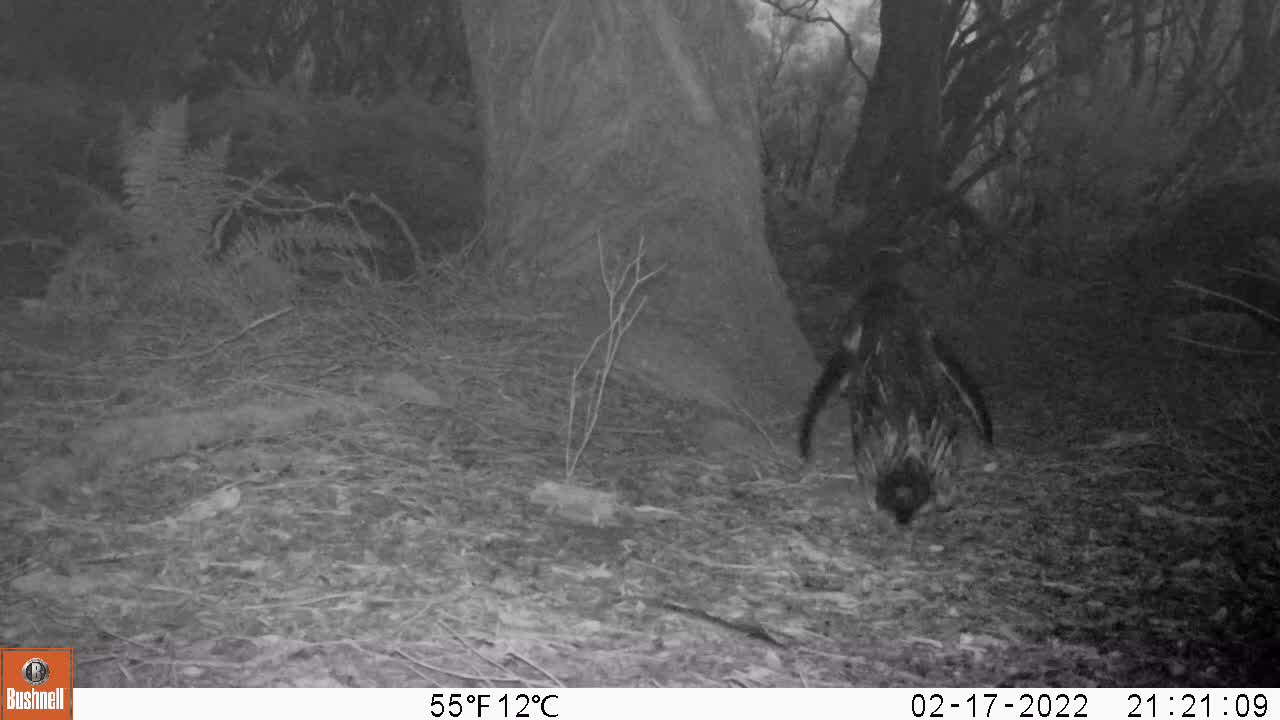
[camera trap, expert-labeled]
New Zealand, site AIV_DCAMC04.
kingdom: Animalia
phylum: Chordata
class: Aves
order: Sphenisciformes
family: Spheniscidae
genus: Megadyptes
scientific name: Megadyptes antipodes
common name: yellow-eyed penguin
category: yellow eyed penguin